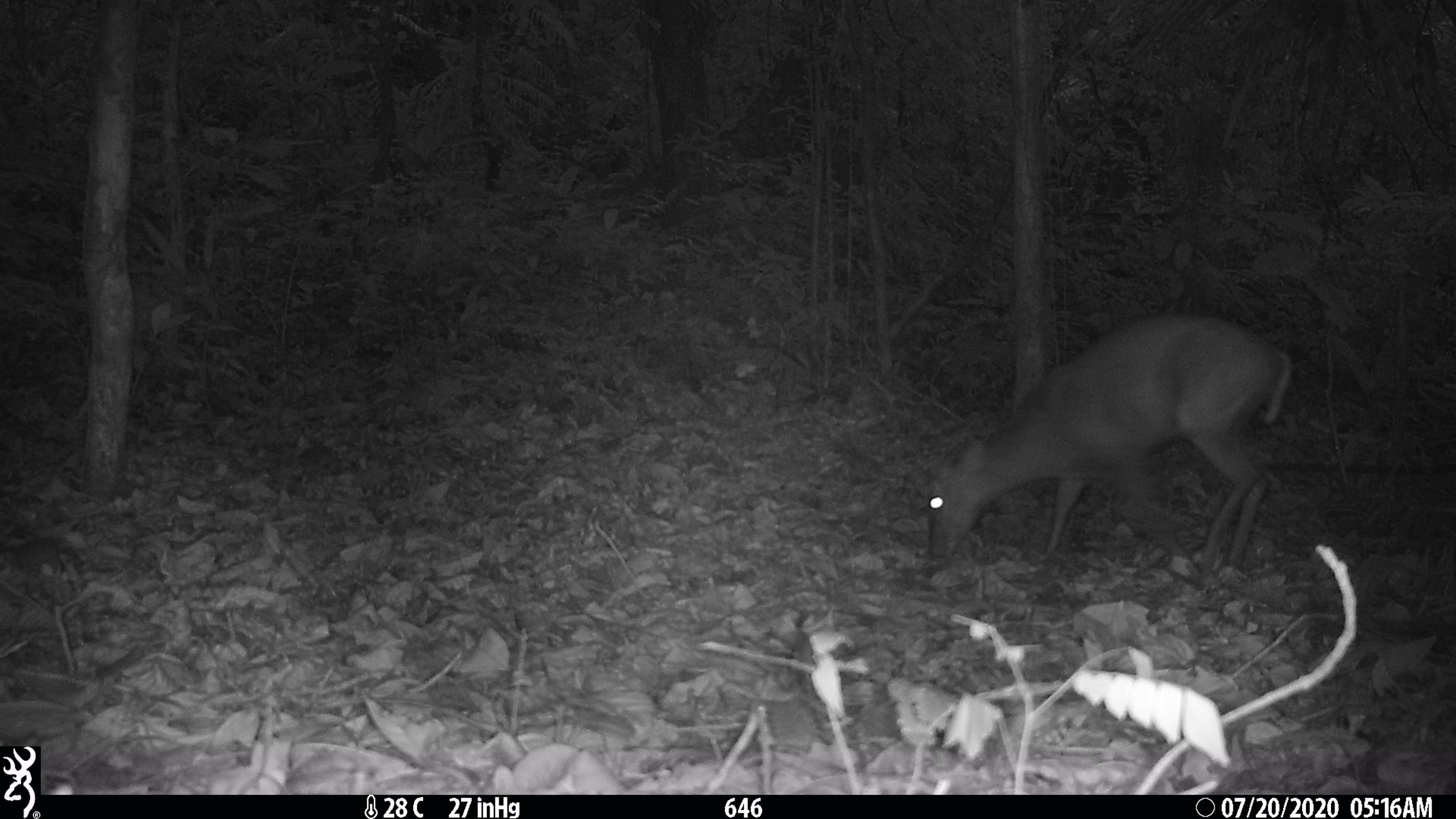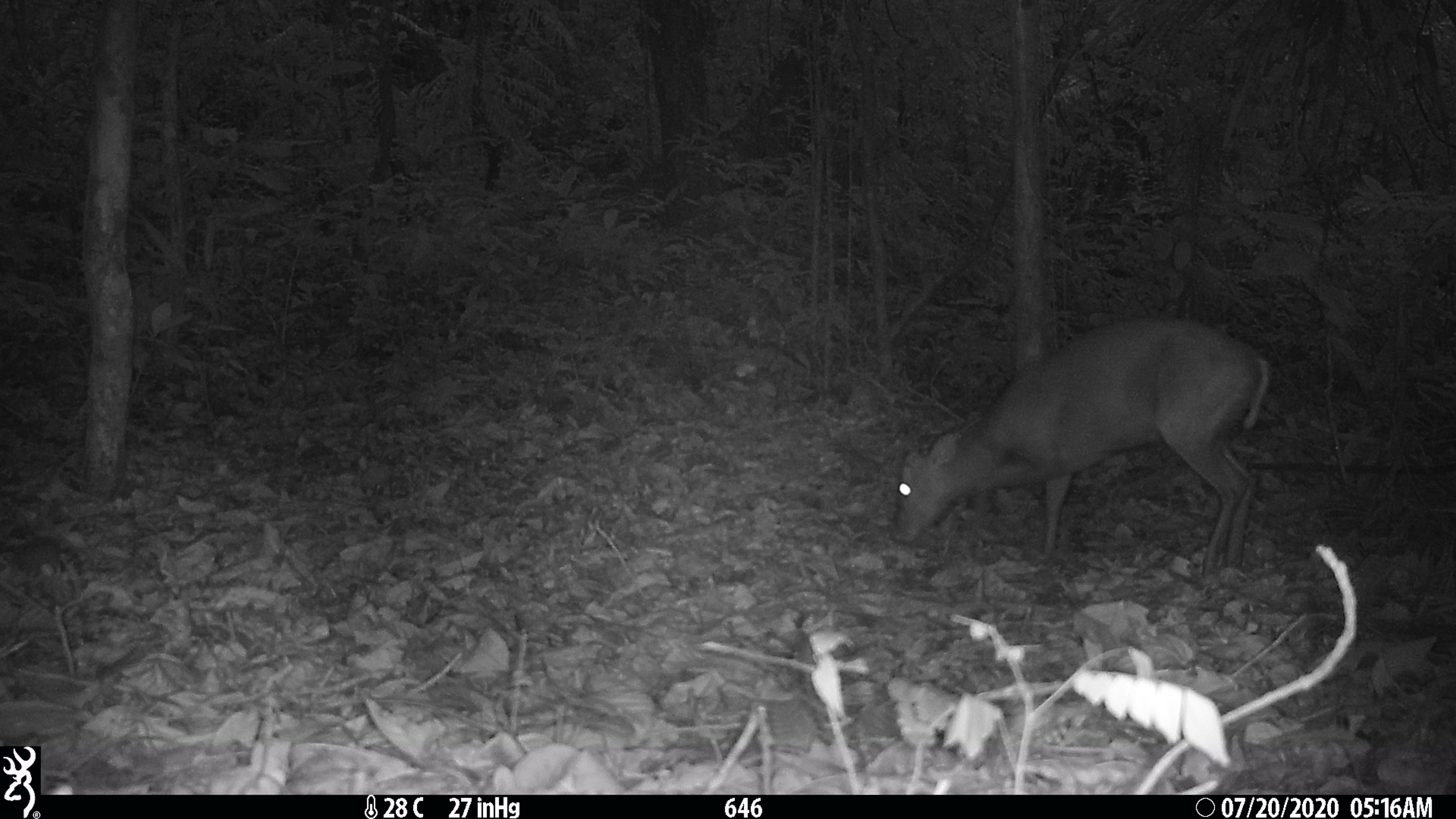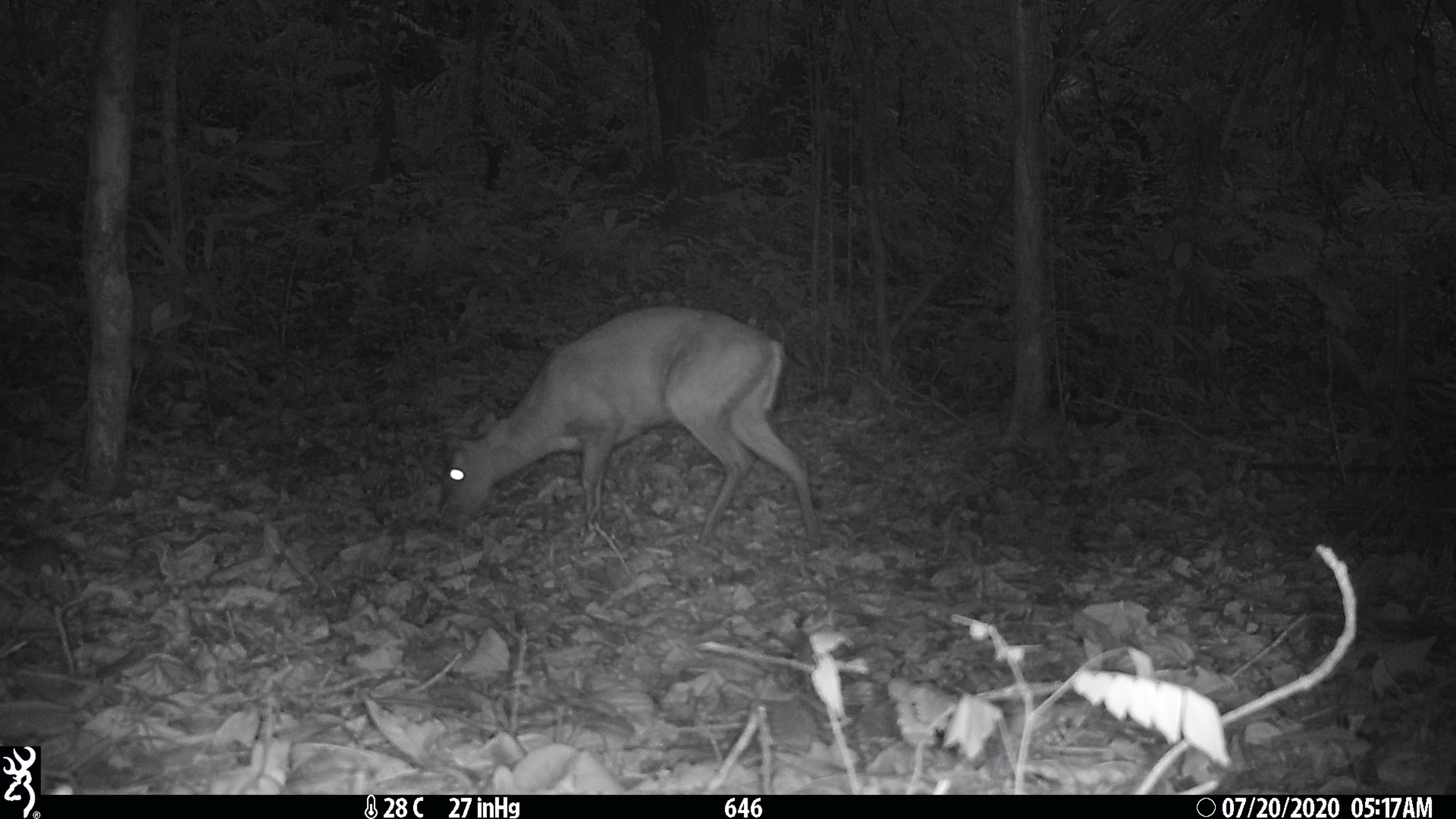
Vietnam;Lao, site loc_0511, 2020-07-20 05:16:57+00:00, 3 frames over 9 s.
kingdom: Animalia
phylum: Chordata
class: Mammalia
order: Artiodactyla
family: Cervidae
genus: Muntiacus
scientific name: Muntiacus rooseveltorum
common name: roosevelt's muntjac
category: roosevelts muntjac group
Roosevelts muntjac group (roosevelt's muntjac) (Muntiacus rooseveltorum). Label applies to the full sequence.